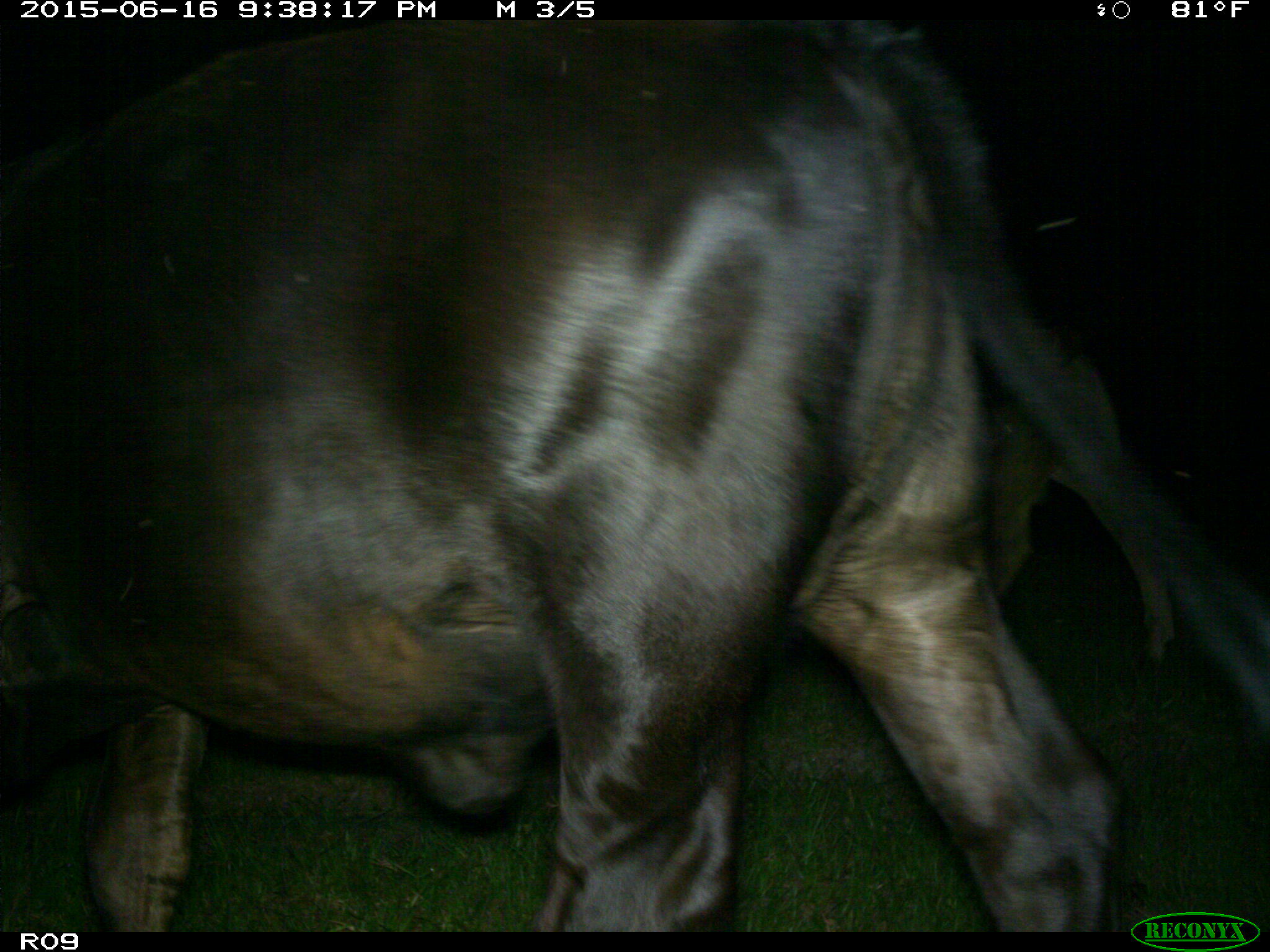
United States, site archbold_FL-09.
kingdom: Animalia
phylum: Chordata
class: Mammalia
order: Artiodactyla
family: Bovidae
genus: Bos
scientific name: Bos taurus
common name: domestic cow